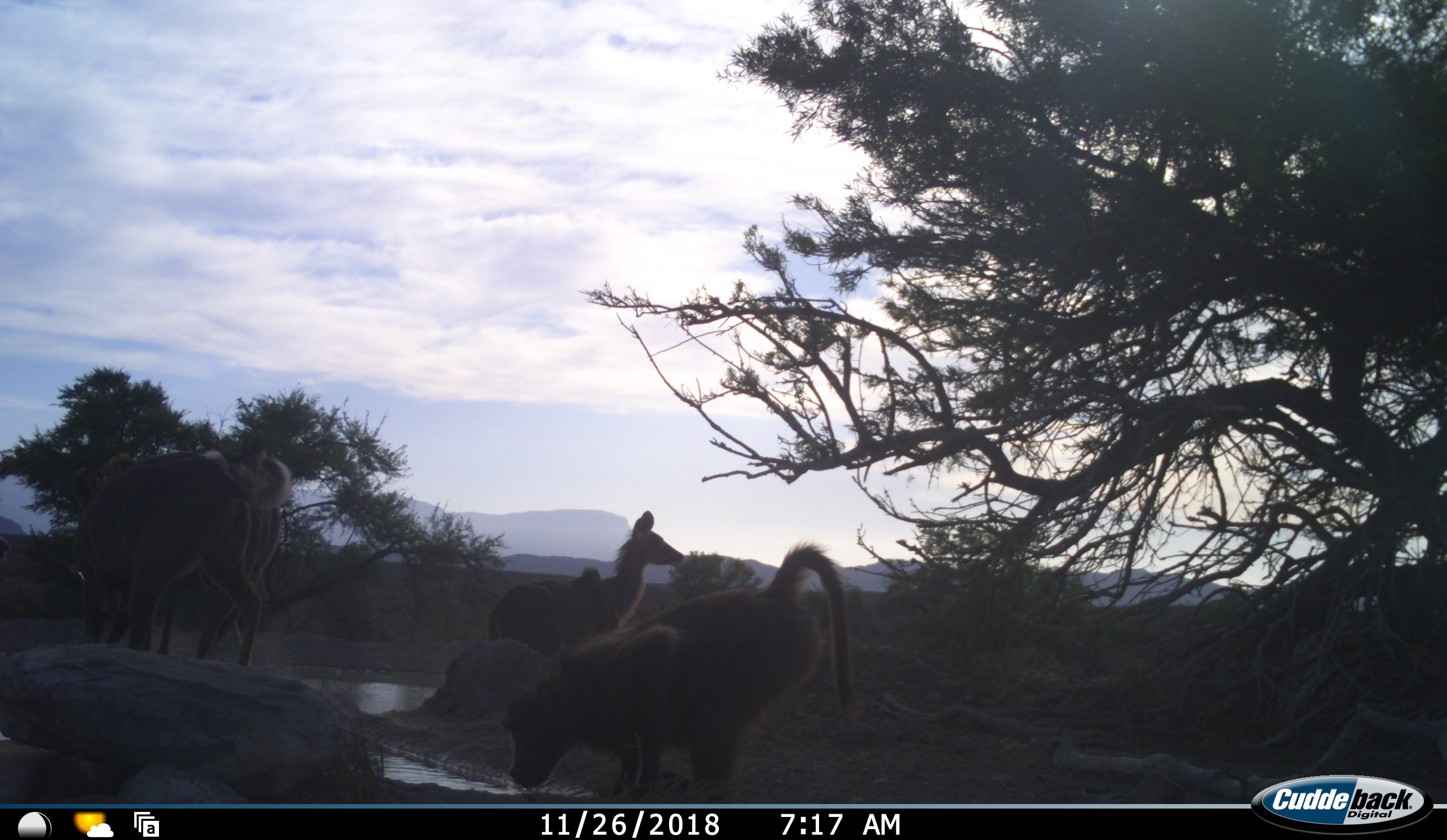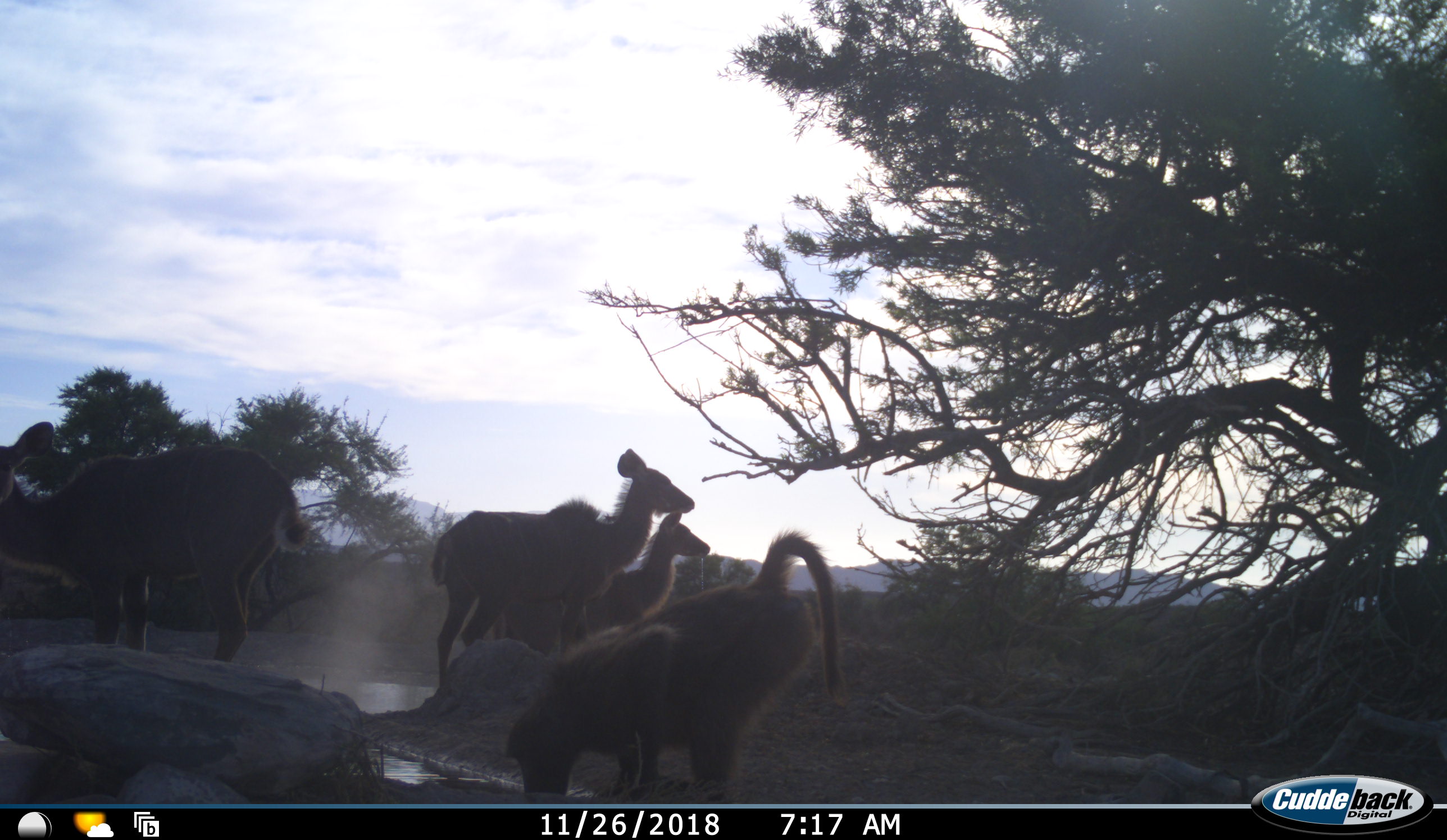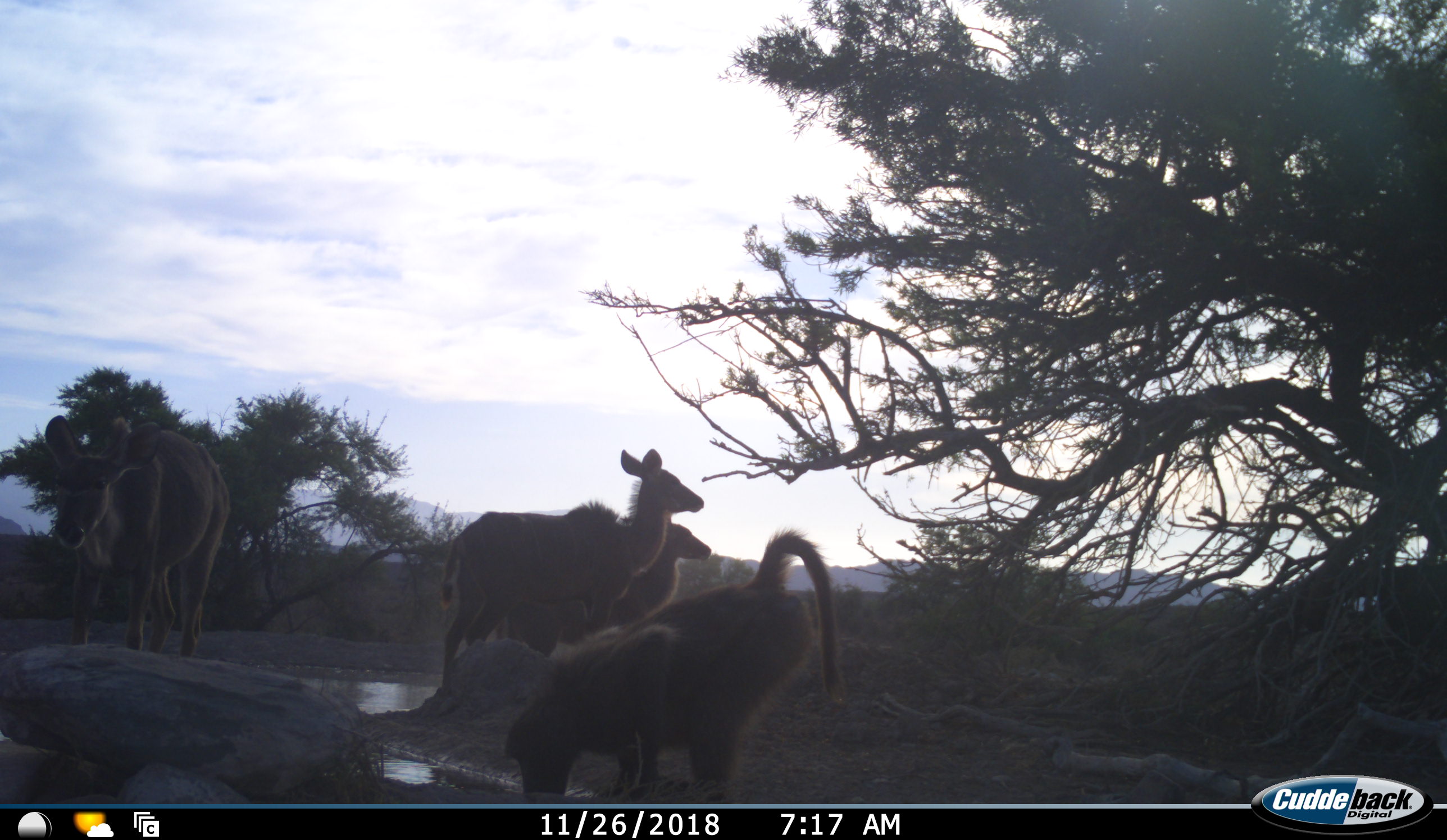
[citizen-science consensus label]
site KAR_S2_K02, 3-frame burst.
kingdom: Animalia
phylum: Chordata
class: Mammalia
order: Primates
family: Cercopithecidae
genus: Papio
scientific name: Papio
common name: baboon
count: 1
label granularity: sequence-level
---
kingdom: Animalia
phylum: Chordata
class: Mammalia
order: Artiodactyla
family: Bovidae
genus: Tragelaphus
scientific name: Tragelaphus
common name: kudu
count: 3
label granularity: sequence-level